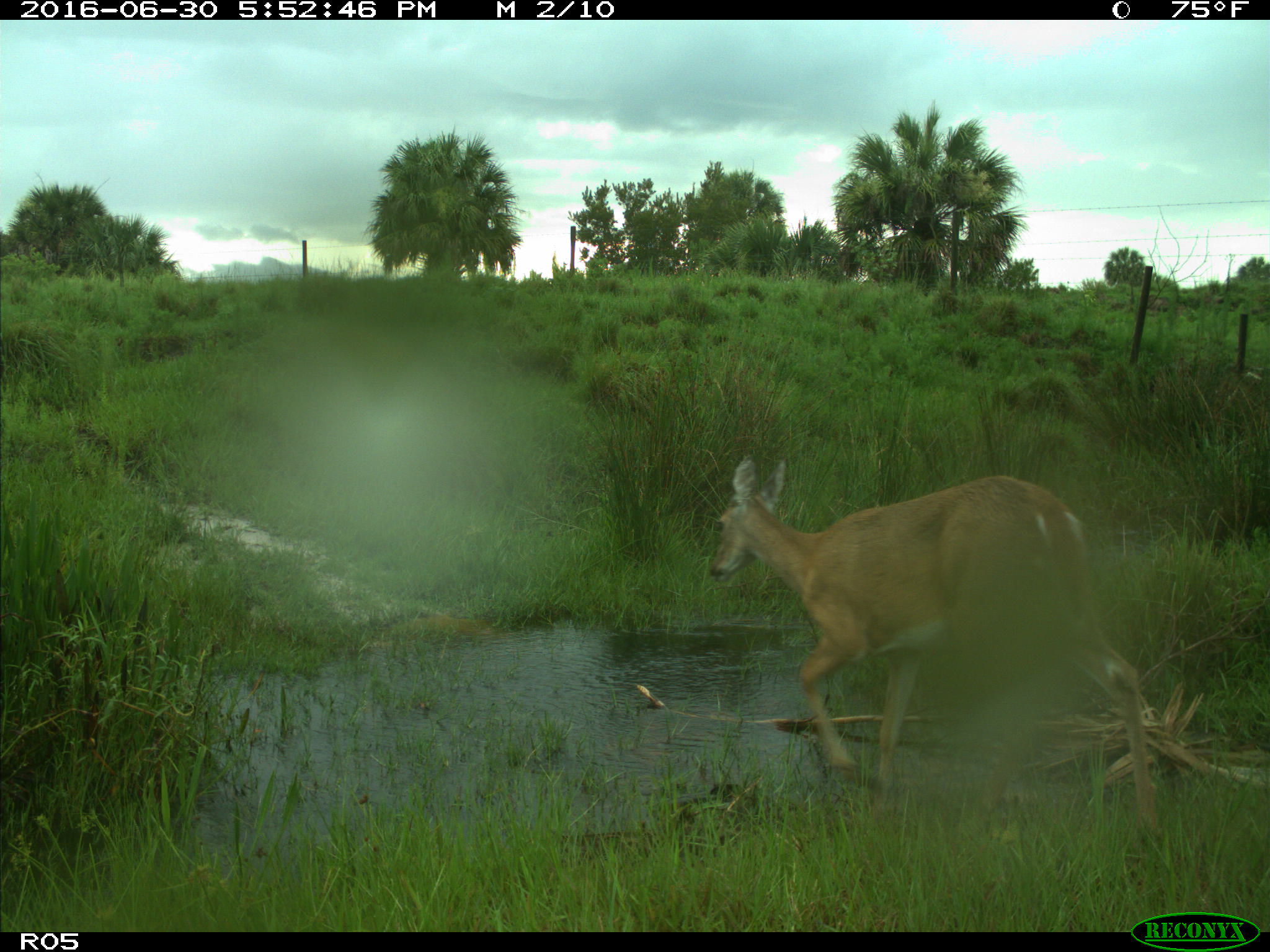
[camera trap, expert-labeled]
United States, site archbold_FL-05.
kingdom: Animalia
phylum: Chordata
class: Mammalia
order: Artiodactyla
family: Cervidae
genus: Odocoileus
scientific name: Odocoileus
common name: deer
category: unidentified deer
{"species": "unidentified deer (deer) (Odocoileus)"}